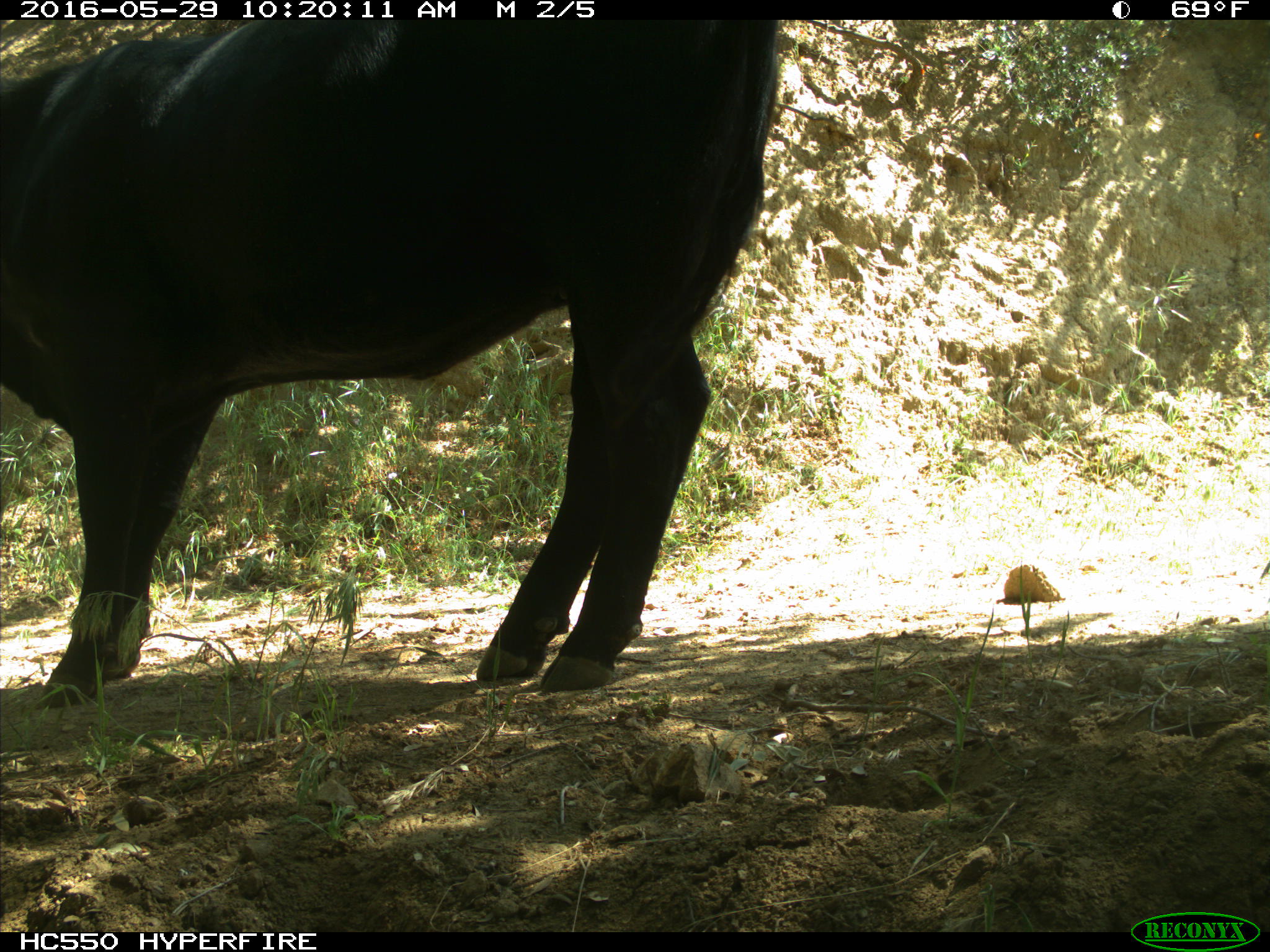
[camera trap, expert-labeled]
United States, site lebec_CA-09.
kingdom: Animalia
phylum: Chordata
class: Mammalia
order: Artiodactyla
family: Bovidae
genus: Bos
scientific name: Bos taurus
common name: domestic cow